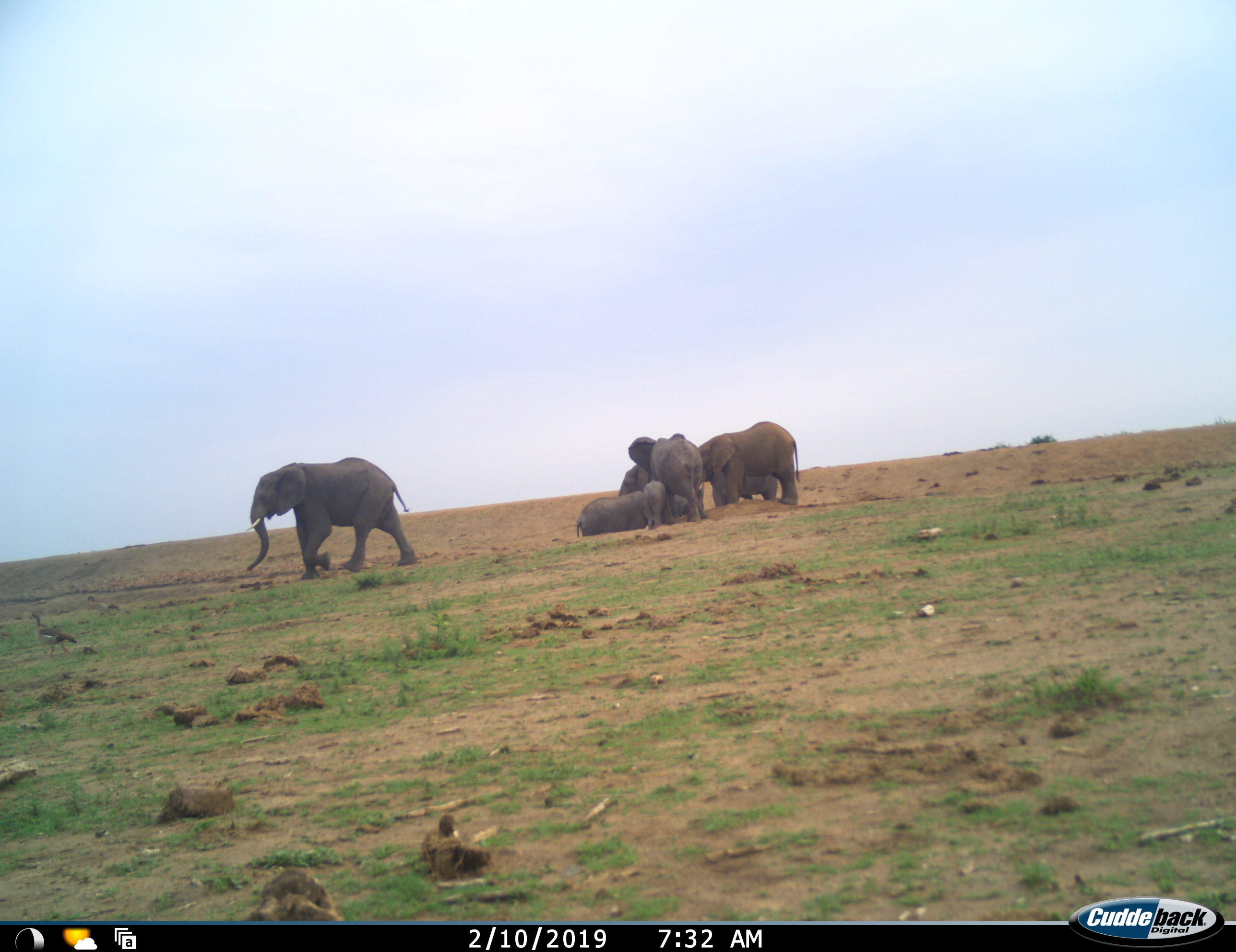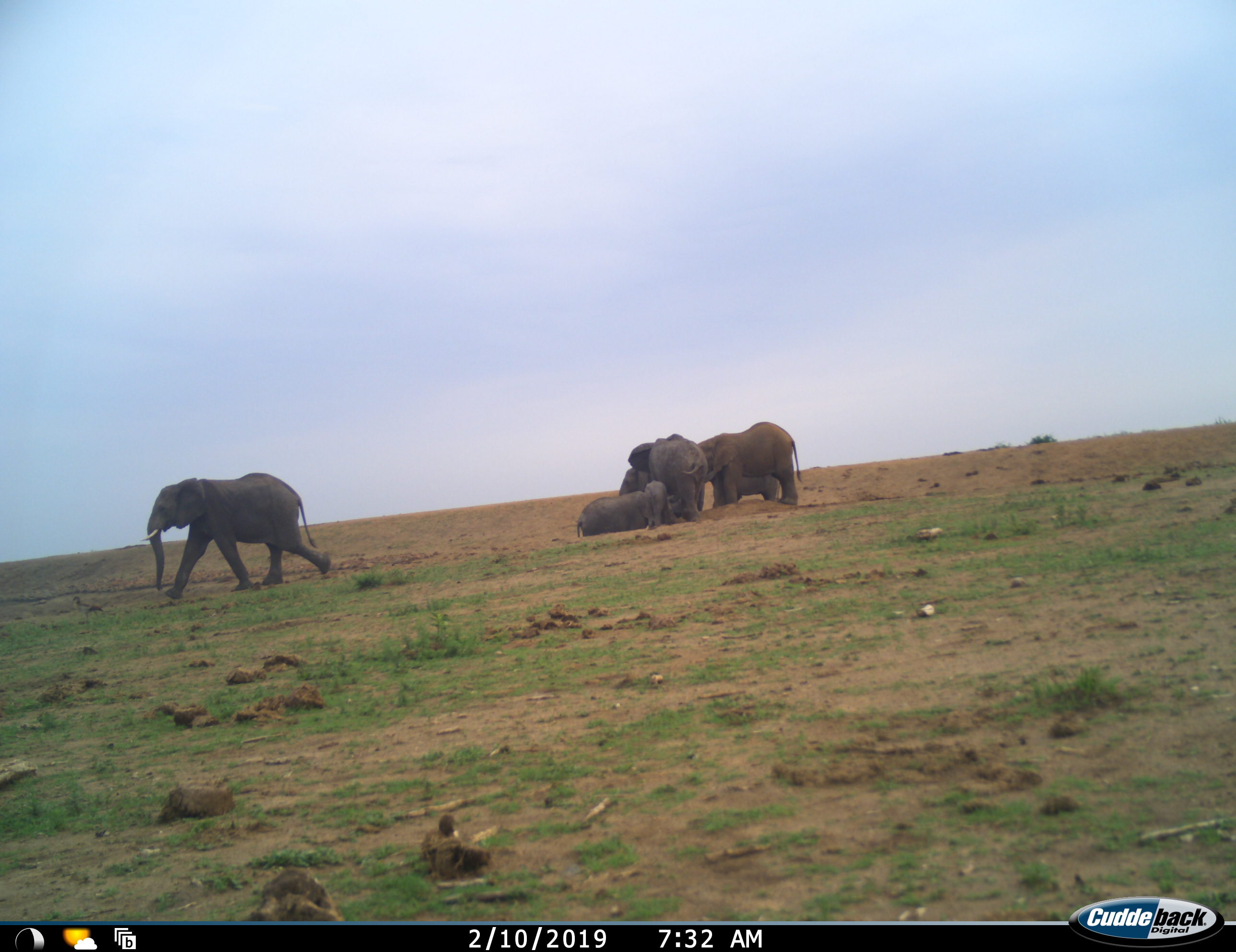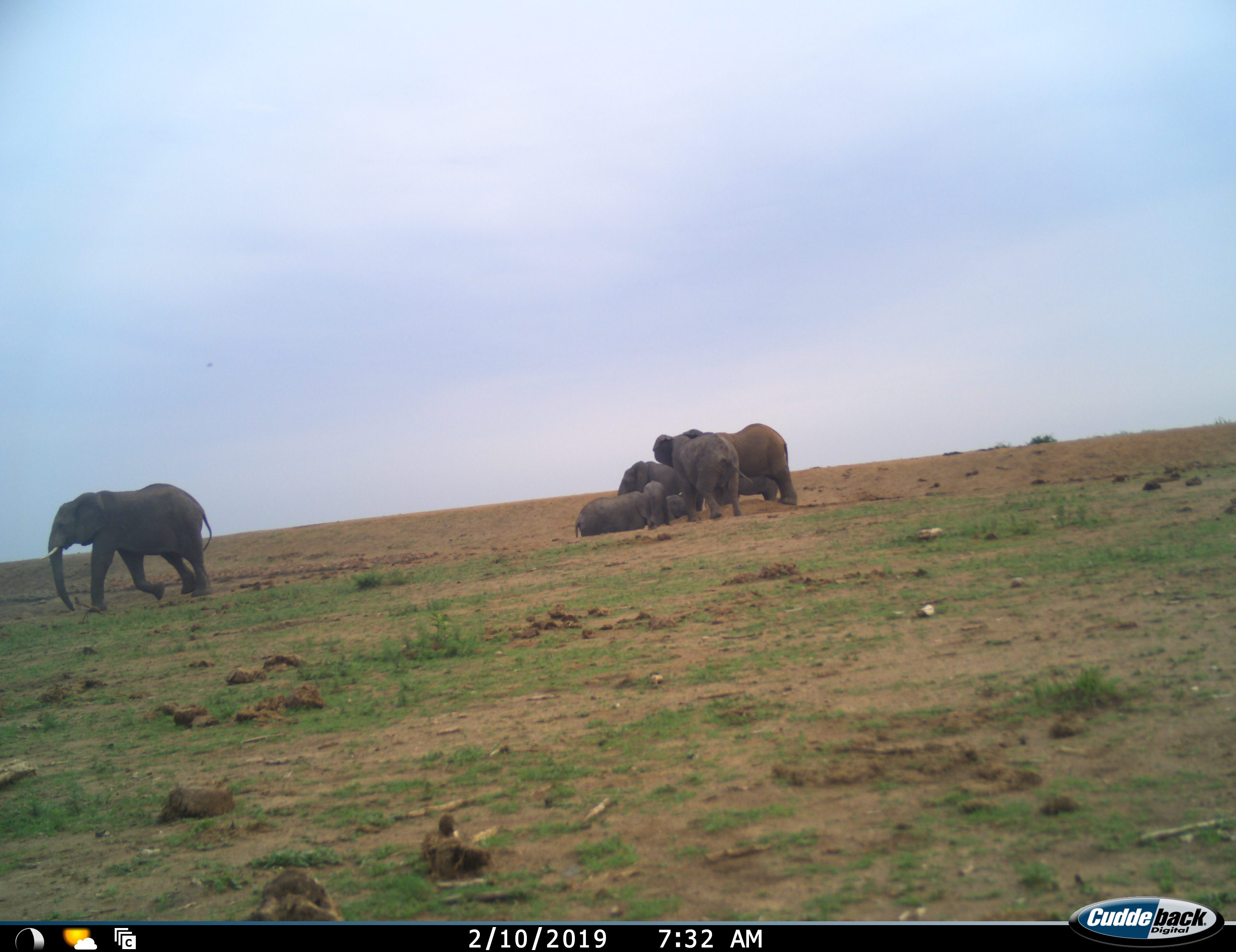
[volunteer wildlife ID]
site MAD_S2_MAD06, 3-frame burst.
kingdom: Animalia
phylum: Chordata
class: Mammalia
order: Proboscidea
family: Elephantidae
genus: Loxodonta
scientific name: Loxodonta africana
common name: african bush elephant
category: elephant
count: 7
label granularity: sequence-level